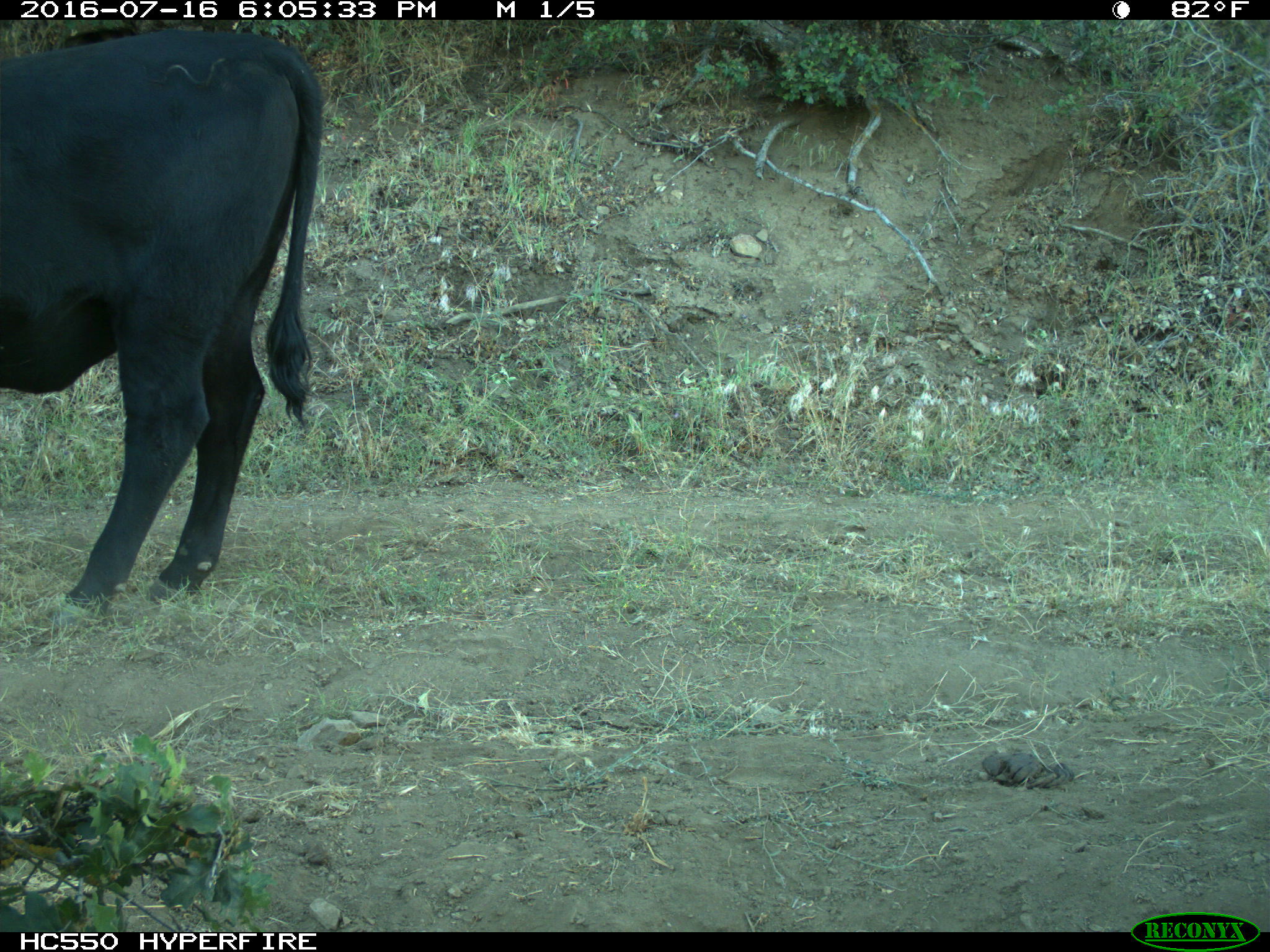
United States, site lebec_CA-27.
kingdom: Animalia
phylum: Chordata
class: Mammalia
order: Artiodactyla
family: Bovidae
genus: Bos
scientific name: Bos taurus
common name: domestic cow